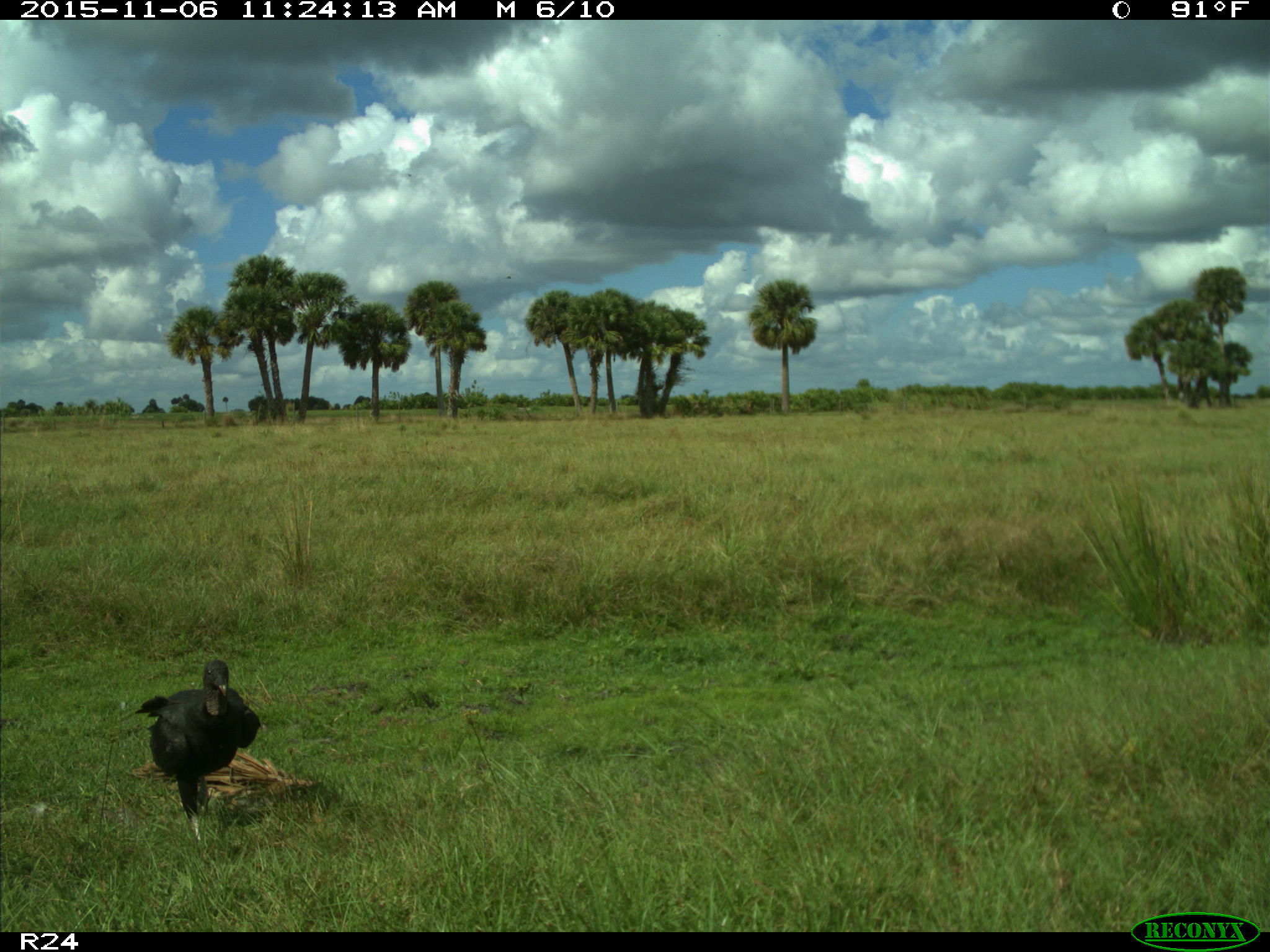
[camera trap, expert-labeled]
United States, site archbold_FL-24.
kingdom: Animalia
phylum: Chordata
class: Aves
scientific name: Aves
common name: birds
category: unidentified bird